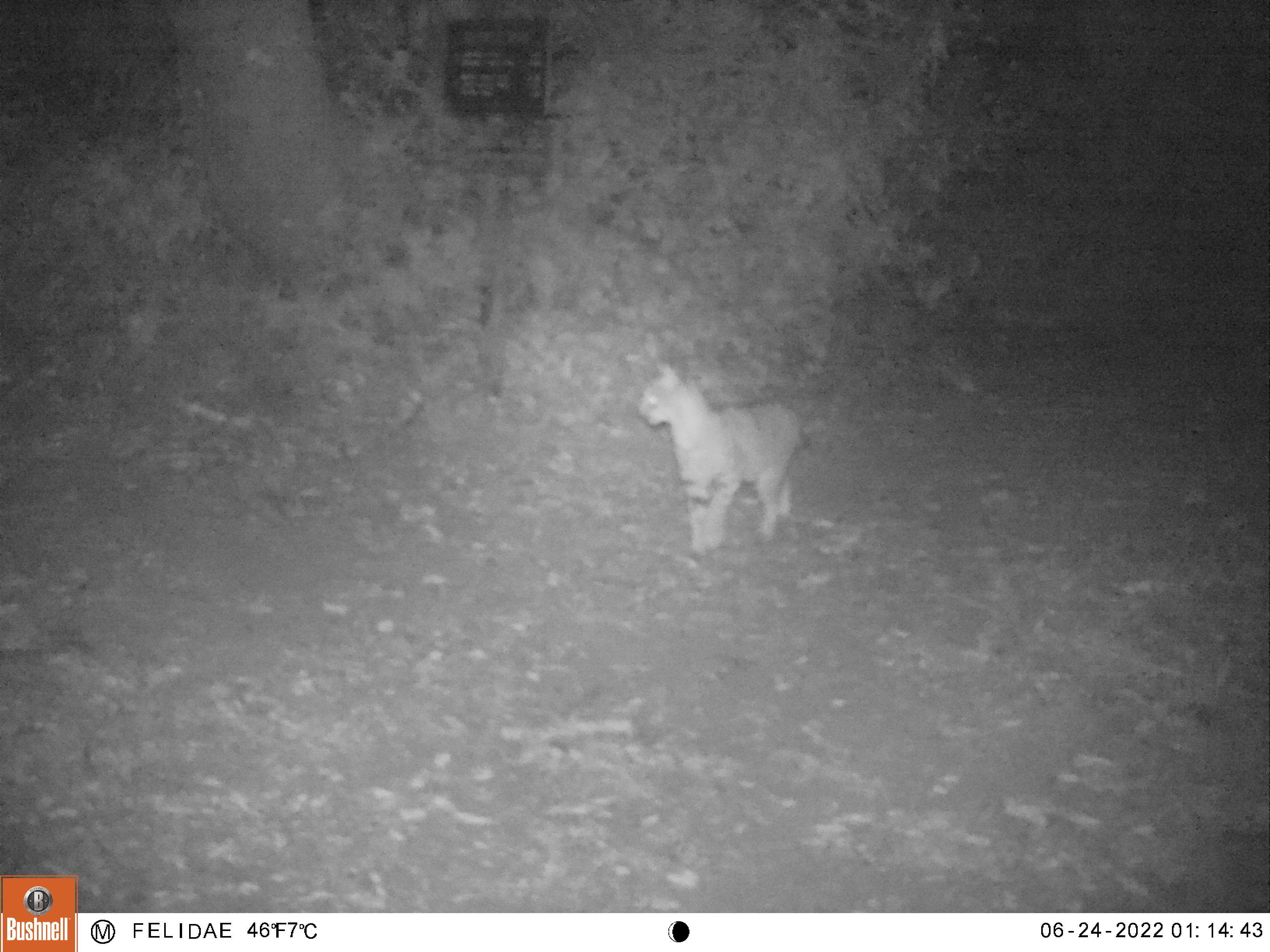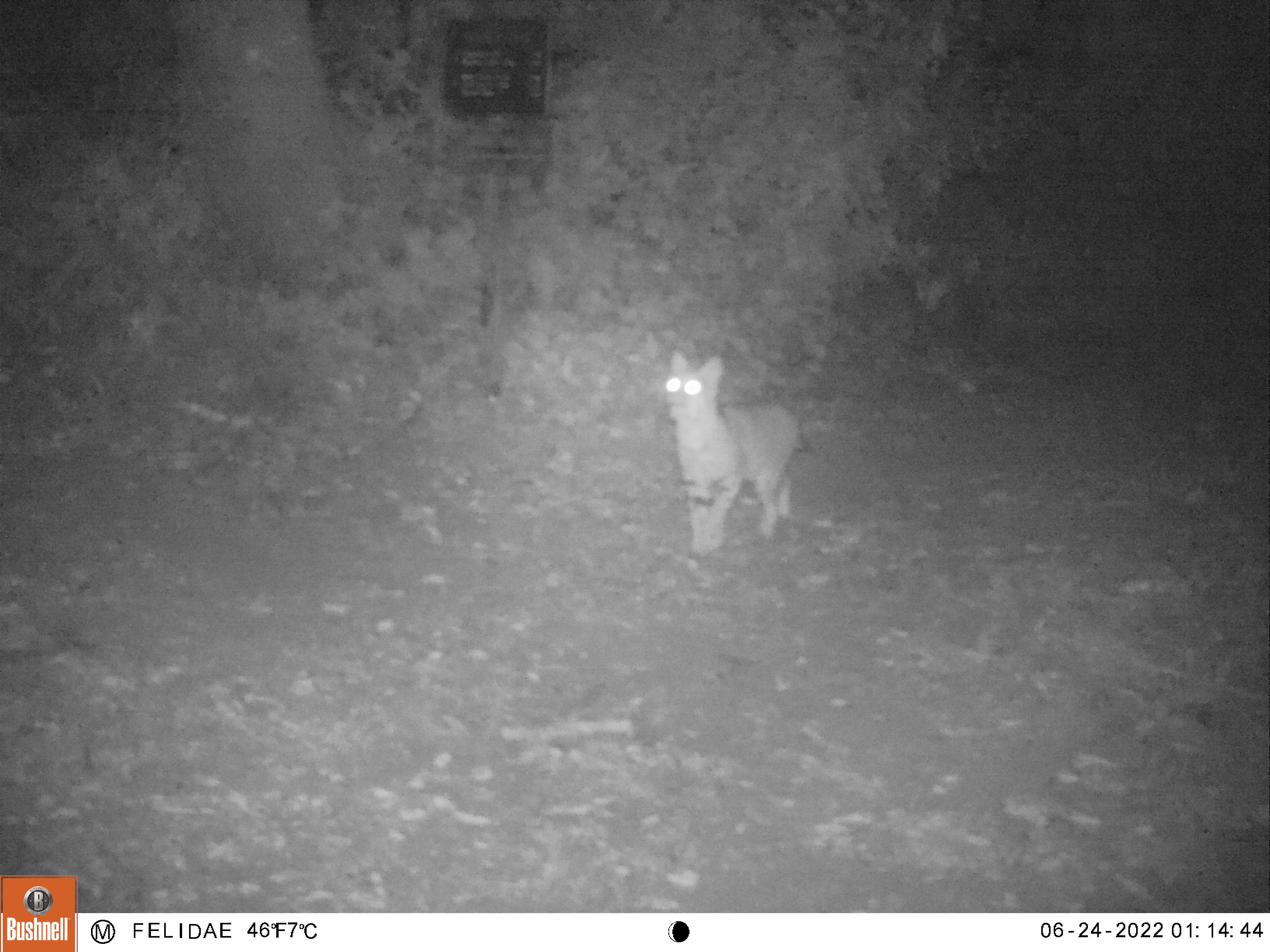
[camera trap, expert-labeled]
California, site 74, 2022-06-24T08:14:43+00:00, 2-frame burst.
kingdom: Animalia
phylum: Chordata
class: Mammalia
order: Carnivora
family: Felidae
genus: Lynx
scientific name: Lynx rufus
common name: bobcat